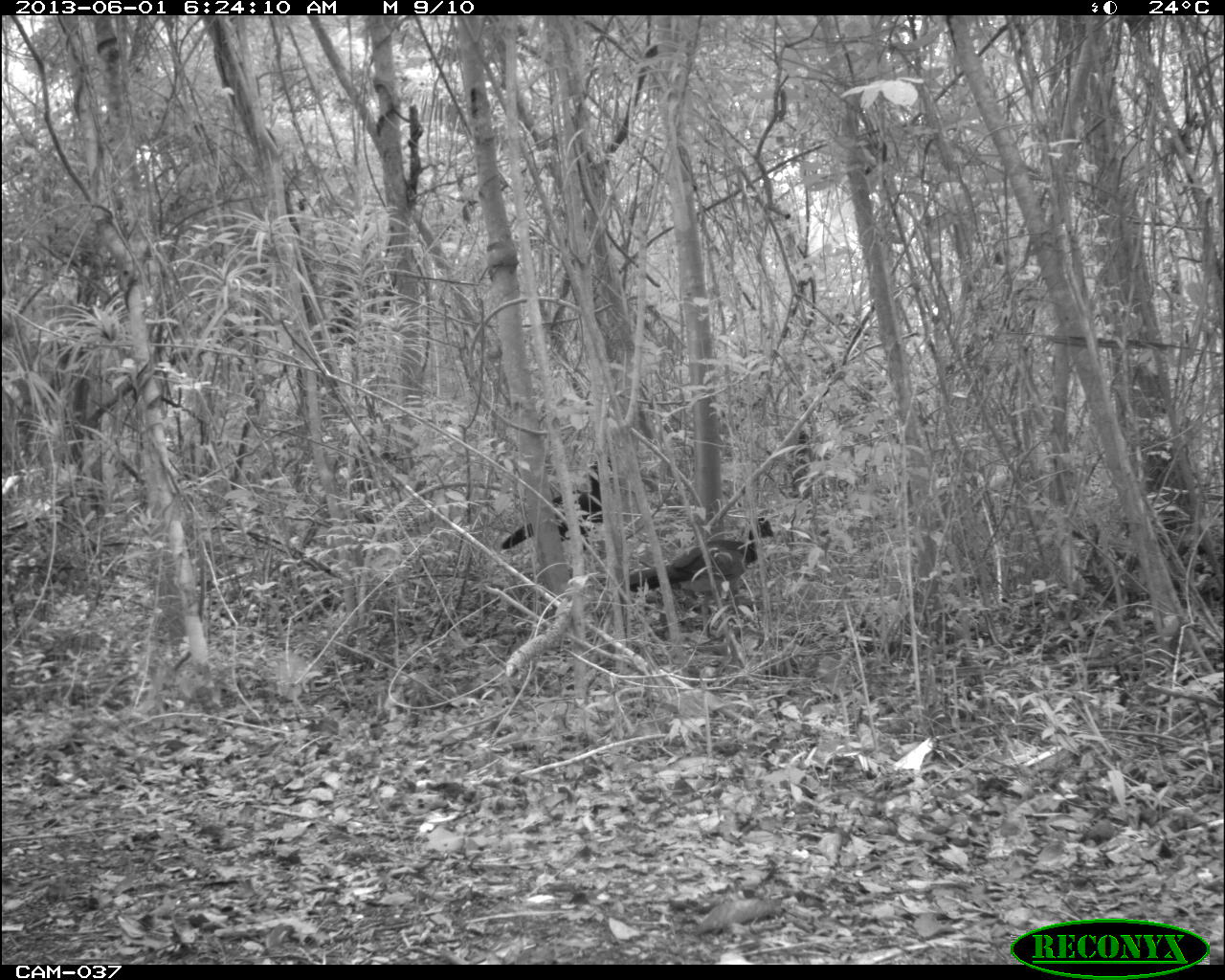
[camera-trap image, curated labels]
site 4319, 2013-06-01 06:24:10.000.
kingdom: Animalia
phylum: Chordata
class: Aves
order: Galliformes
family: Cracidae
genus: Crax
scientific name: Crax rubra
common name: great curassow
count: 3